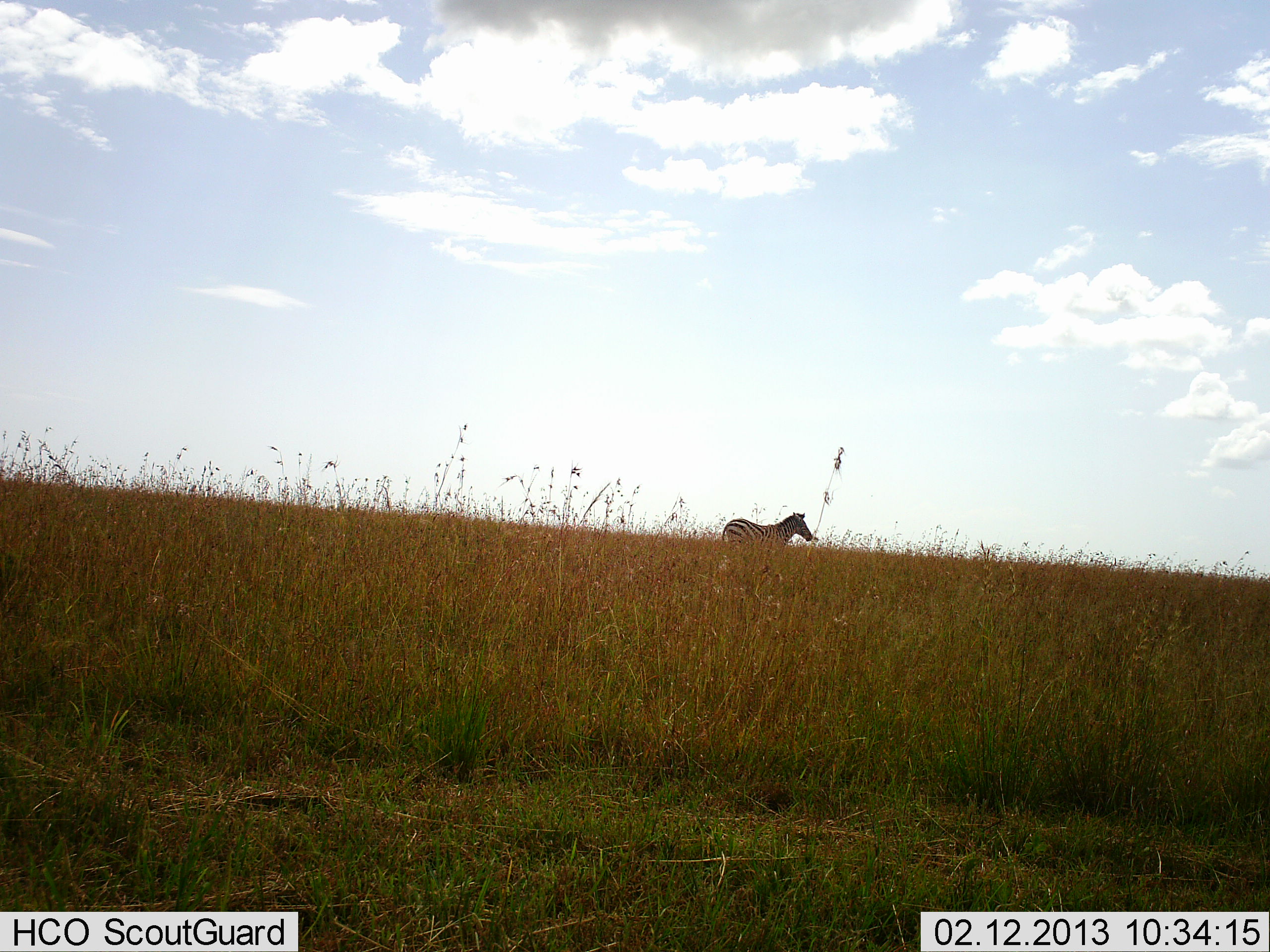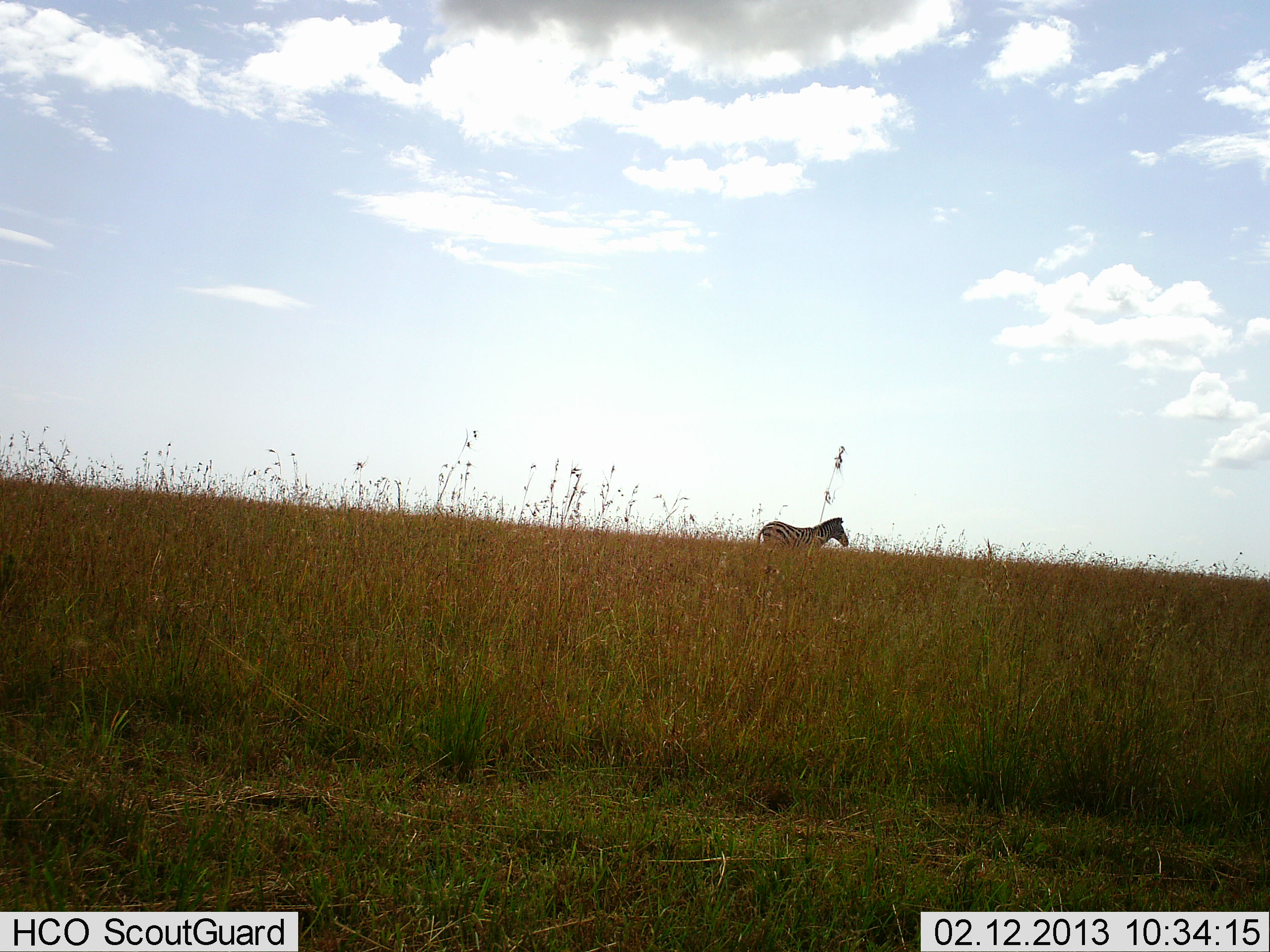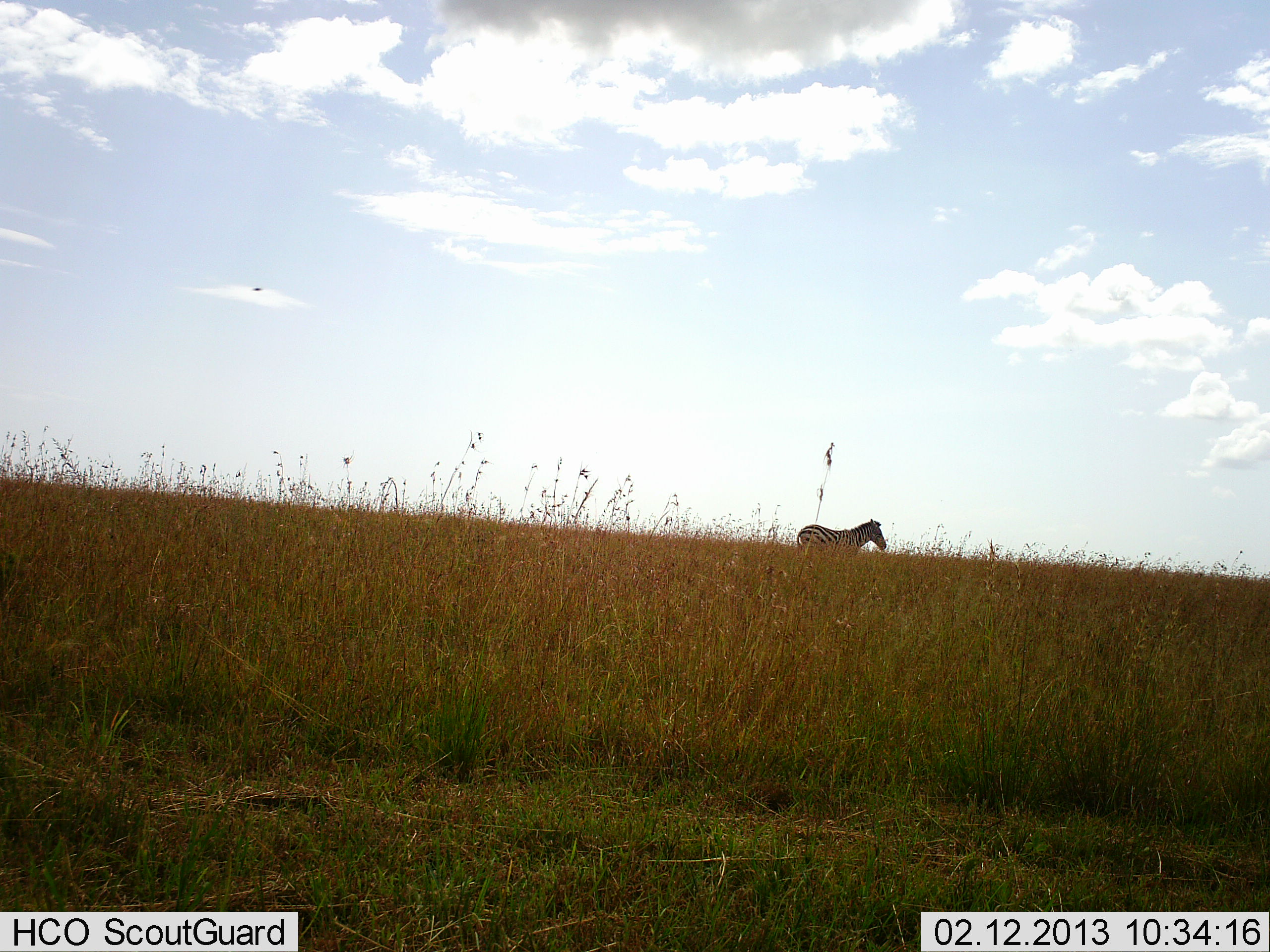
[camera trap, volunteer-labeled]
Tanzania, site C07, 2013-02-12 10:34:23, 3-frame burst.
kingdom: Animalia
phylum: Chordata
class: Mammalia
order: Perissodactyla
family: Equidae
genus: Equus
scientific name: Equus quagga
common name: plains zebra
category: zebra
Zebra (plains zebra) (Equus quagga), count 1. Behavior (volunteer vote fractions): standing 17%, resting 0%, moving 87%, interacting 0%. Young present (vote fraction): 0%. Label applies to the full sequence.